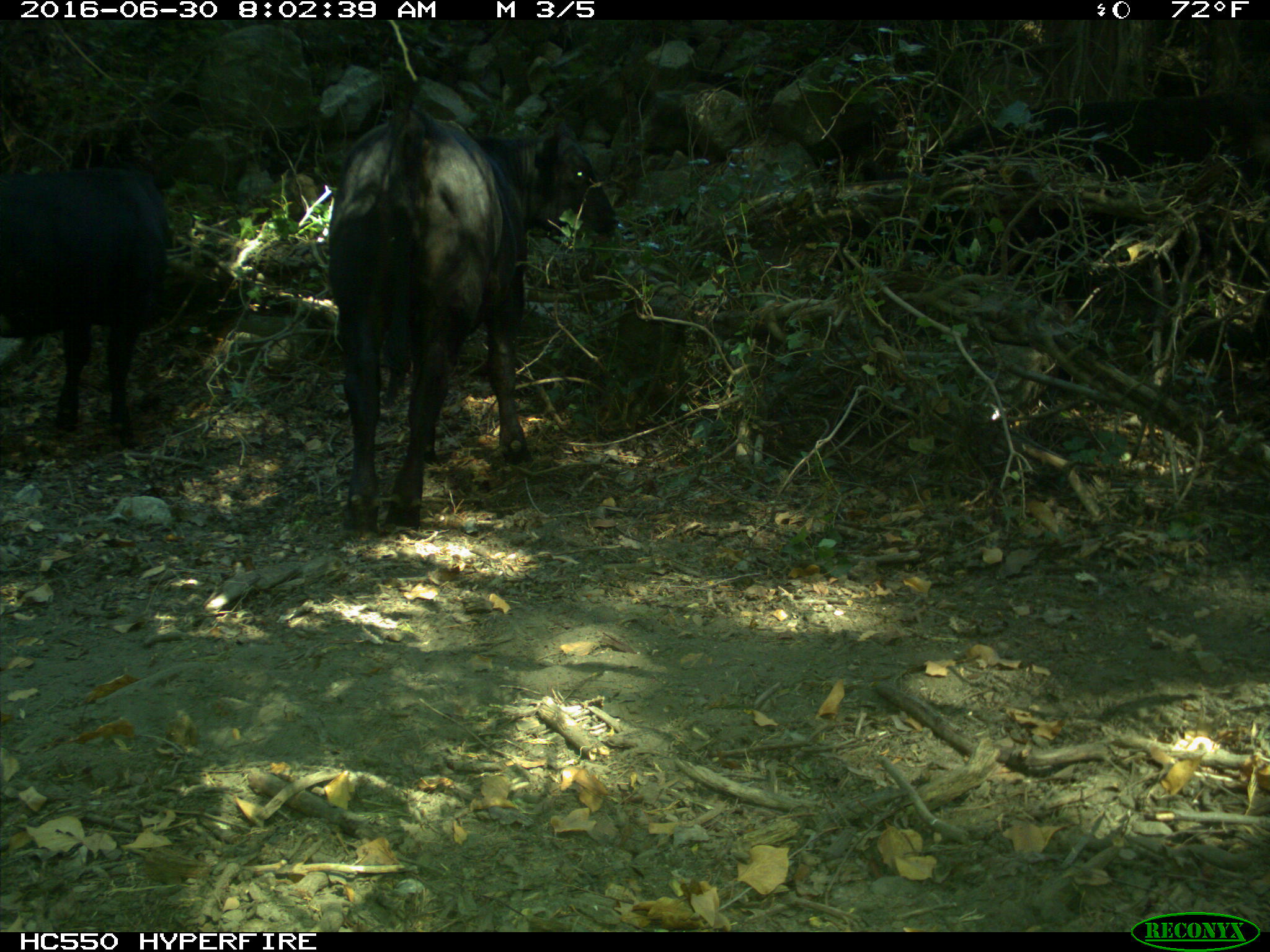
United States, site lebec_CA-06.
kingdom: Animalia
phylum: Chordata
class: Mammalia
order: Artiodactyla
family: Bovidae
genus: Bos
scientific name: Bos taurus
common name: domestic cow